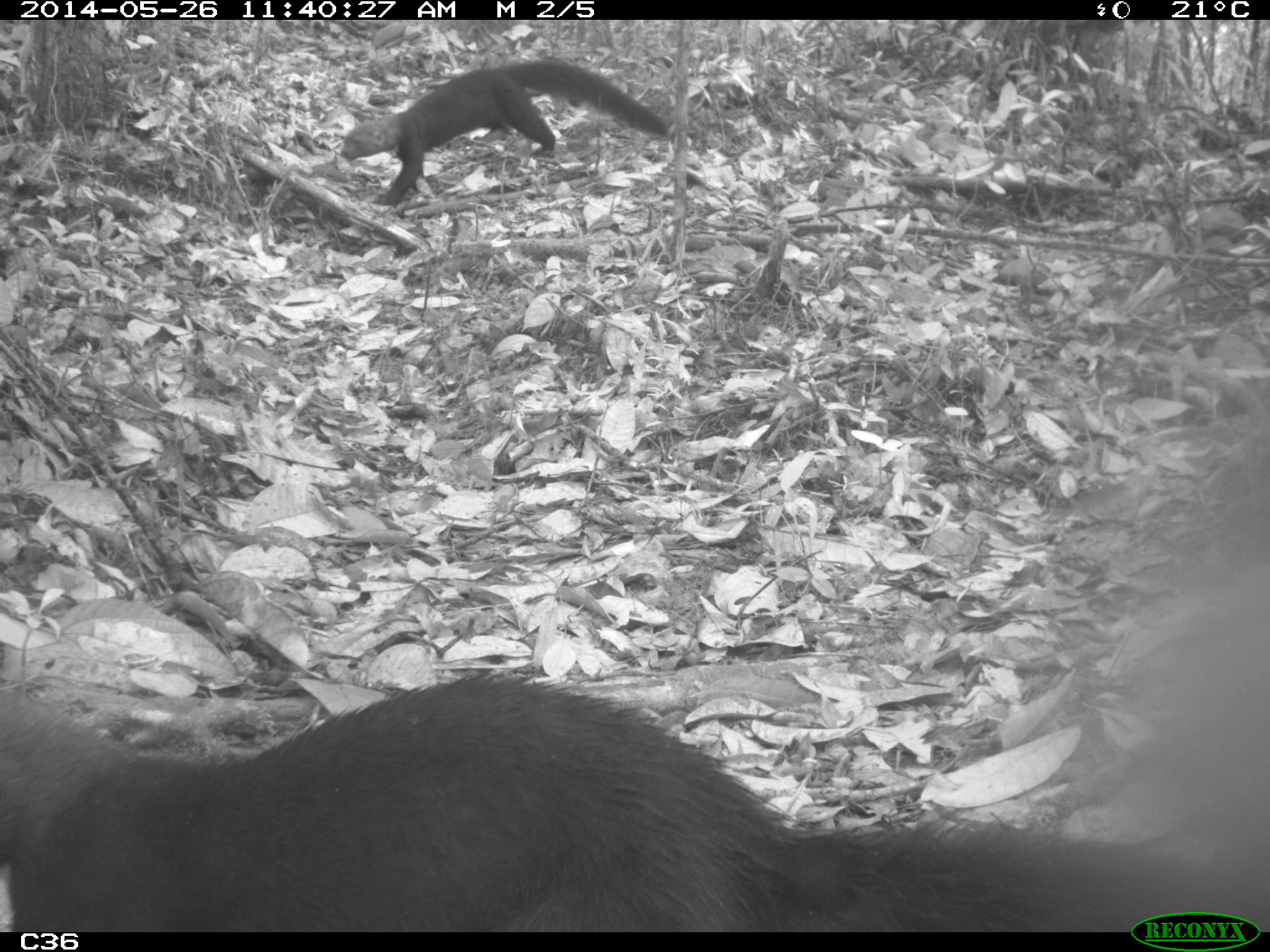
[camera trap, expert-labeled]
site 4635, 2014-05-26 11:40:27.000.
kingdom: Animalia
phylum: Chordata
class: Mammalia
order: Carnivora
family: Mustelidae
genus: Eira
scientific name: Eira barbara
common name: tayra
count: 2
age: adult